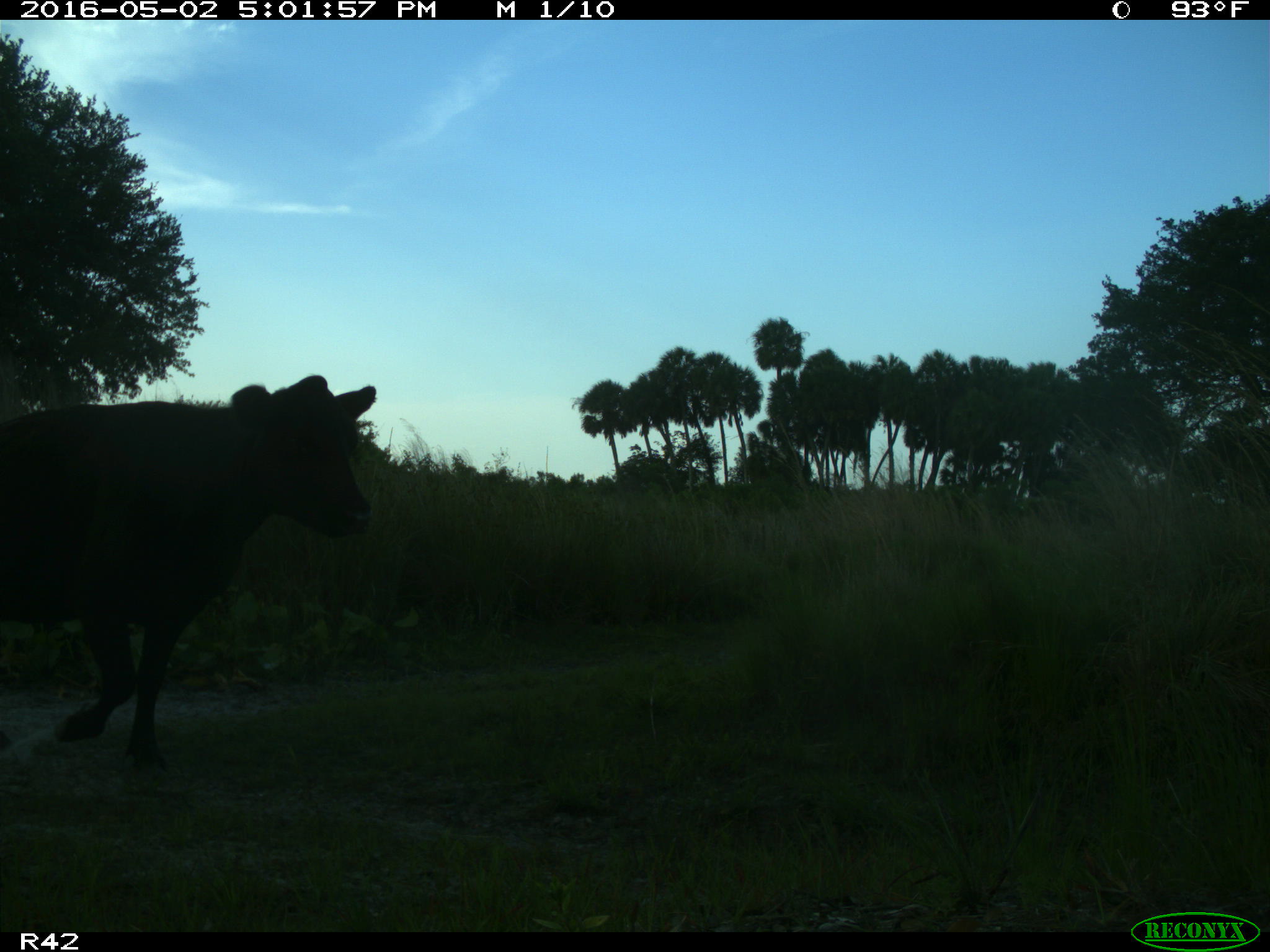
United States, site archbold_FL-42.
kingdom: Animalia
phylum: Chordata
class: Mammalia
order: Artiodactyla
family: Bovidae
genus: Bos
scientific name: Bos taurus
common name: domestic cow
Bos taurus (domestic cow).